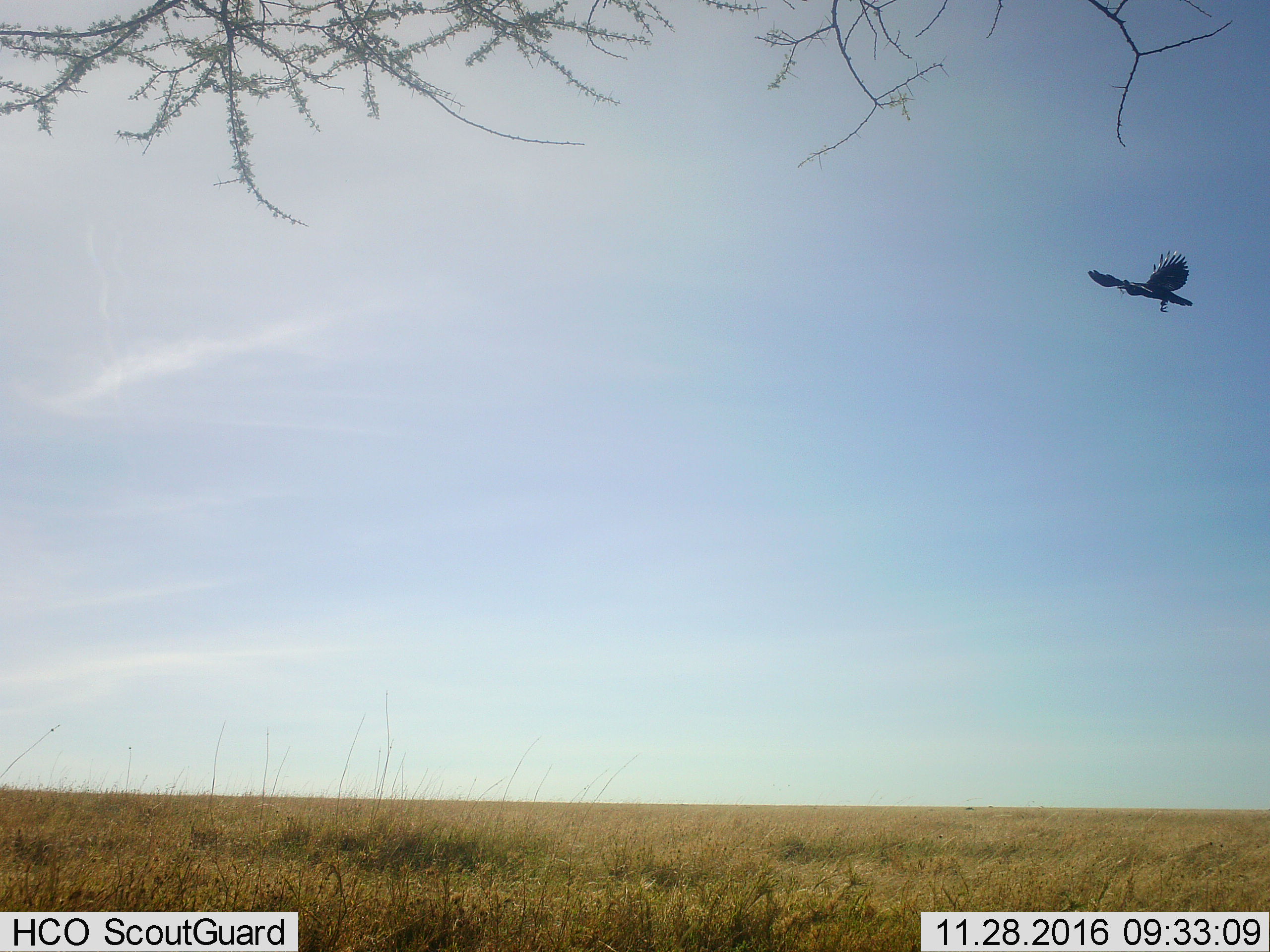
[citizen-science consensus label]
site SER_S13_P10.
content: unidentified animal